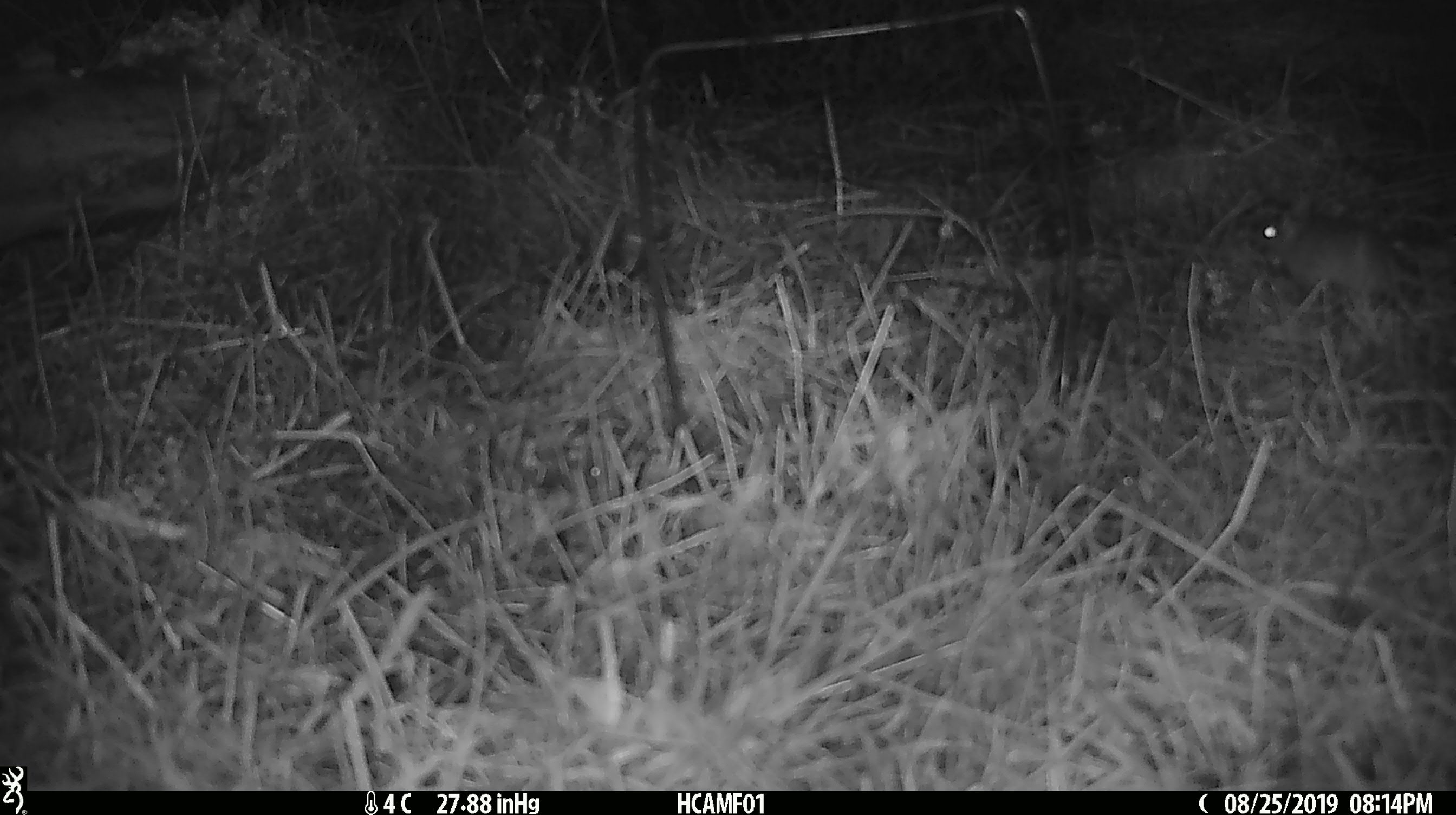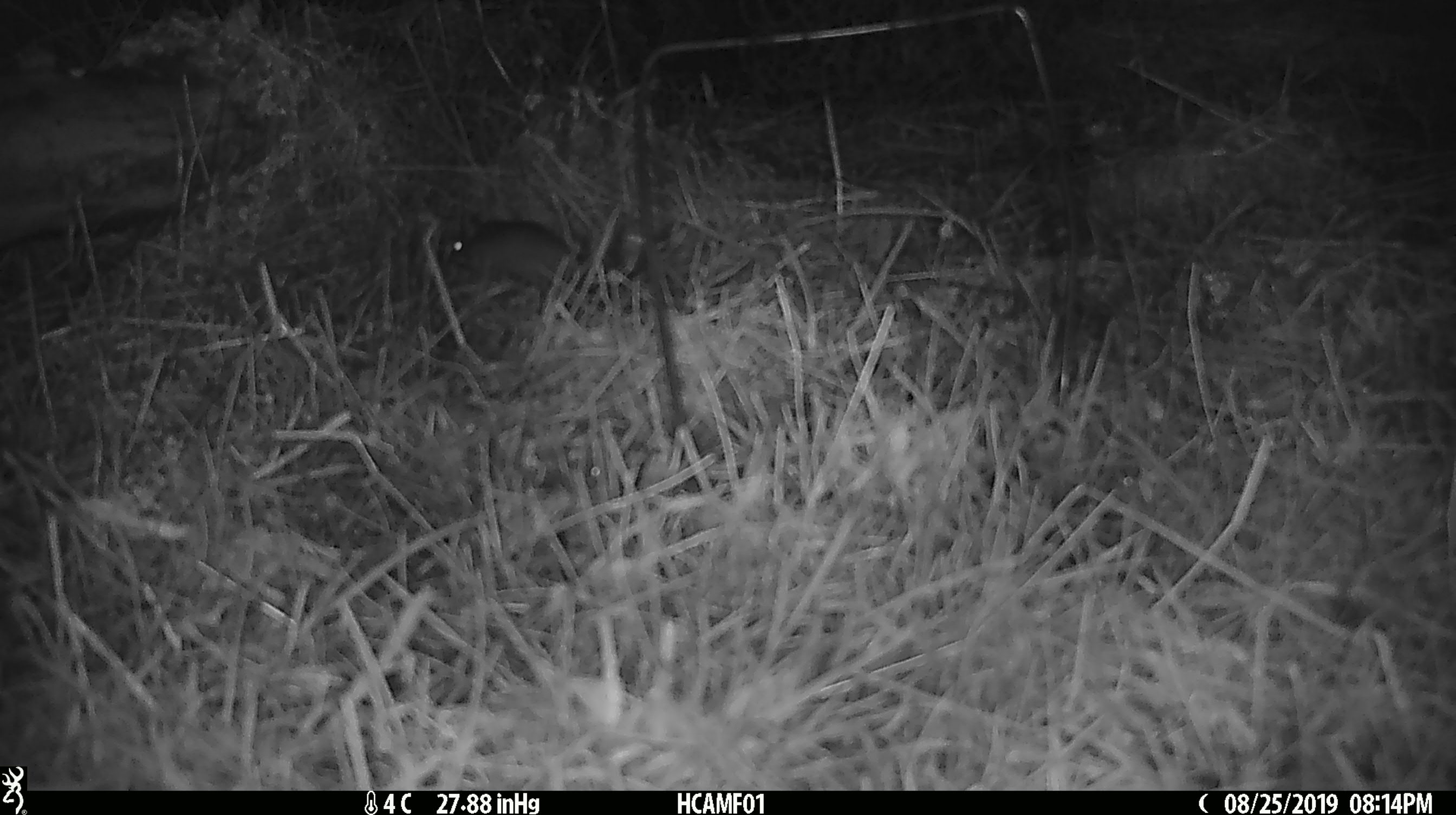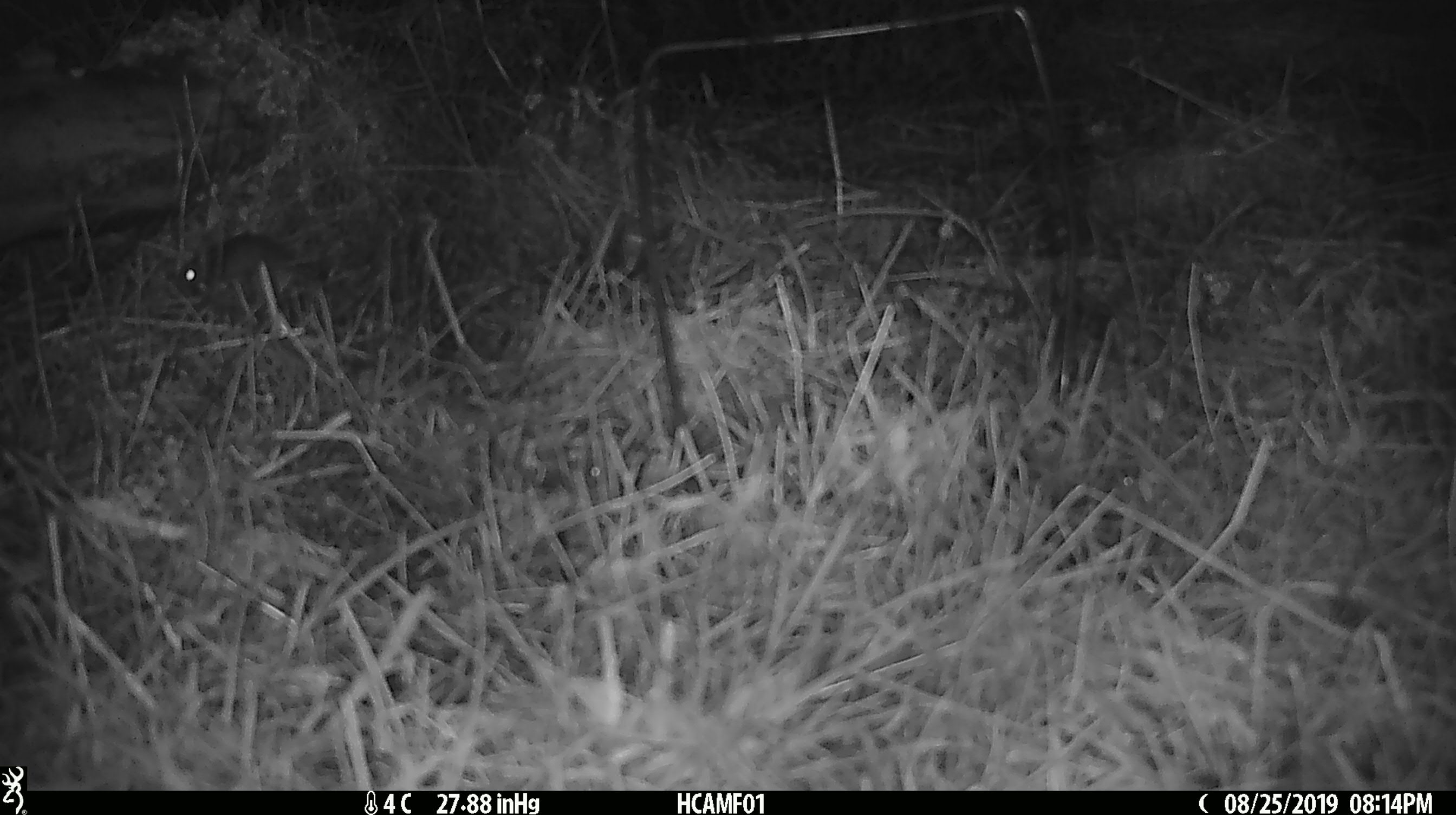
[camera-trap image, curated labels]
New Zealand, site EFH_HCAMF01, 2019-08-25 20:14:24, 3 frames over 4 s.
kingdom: Animalia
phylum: Chordata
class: Mammalia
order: Rodentia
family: Muridae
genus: Mus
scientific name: Mus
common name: mouse